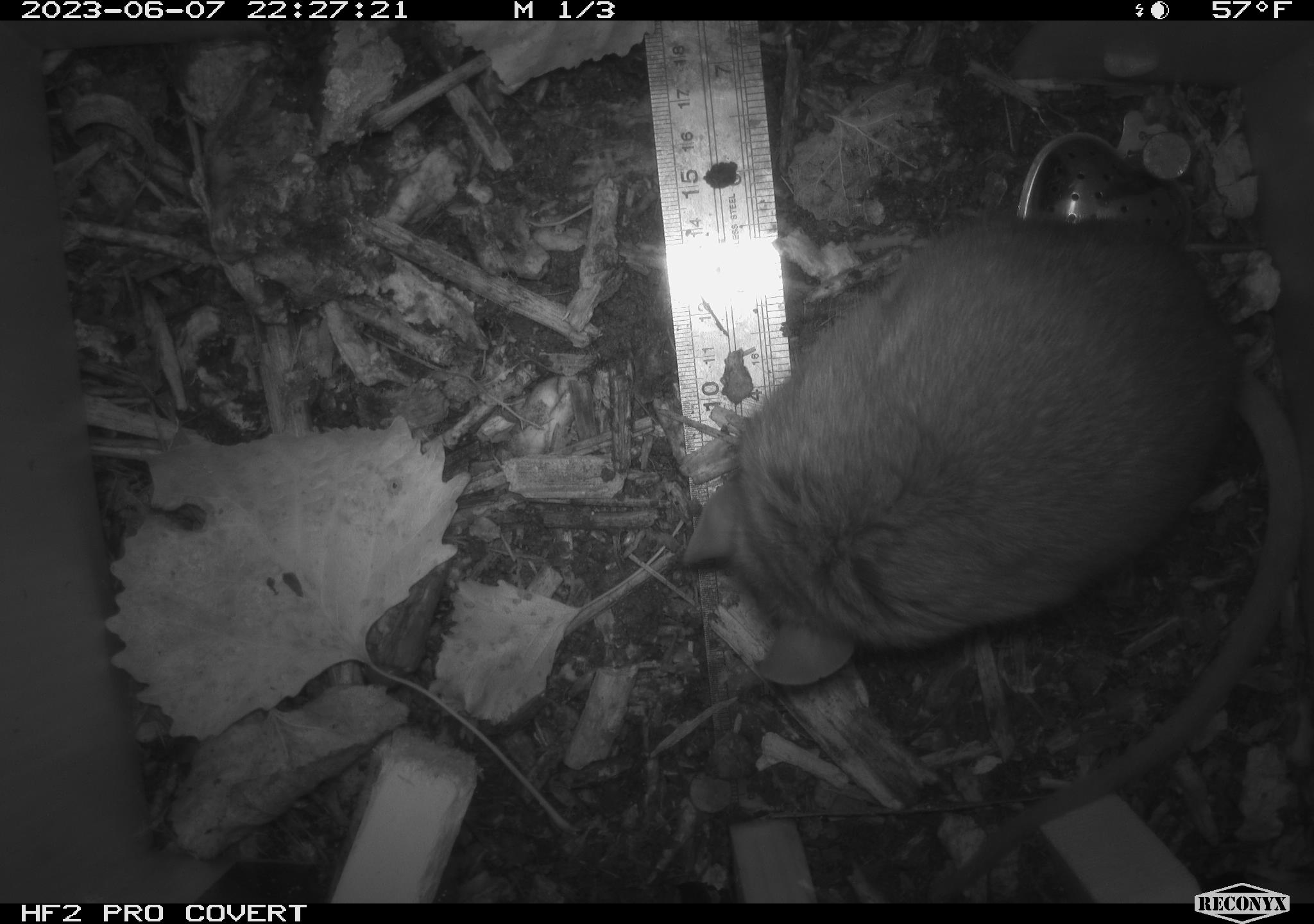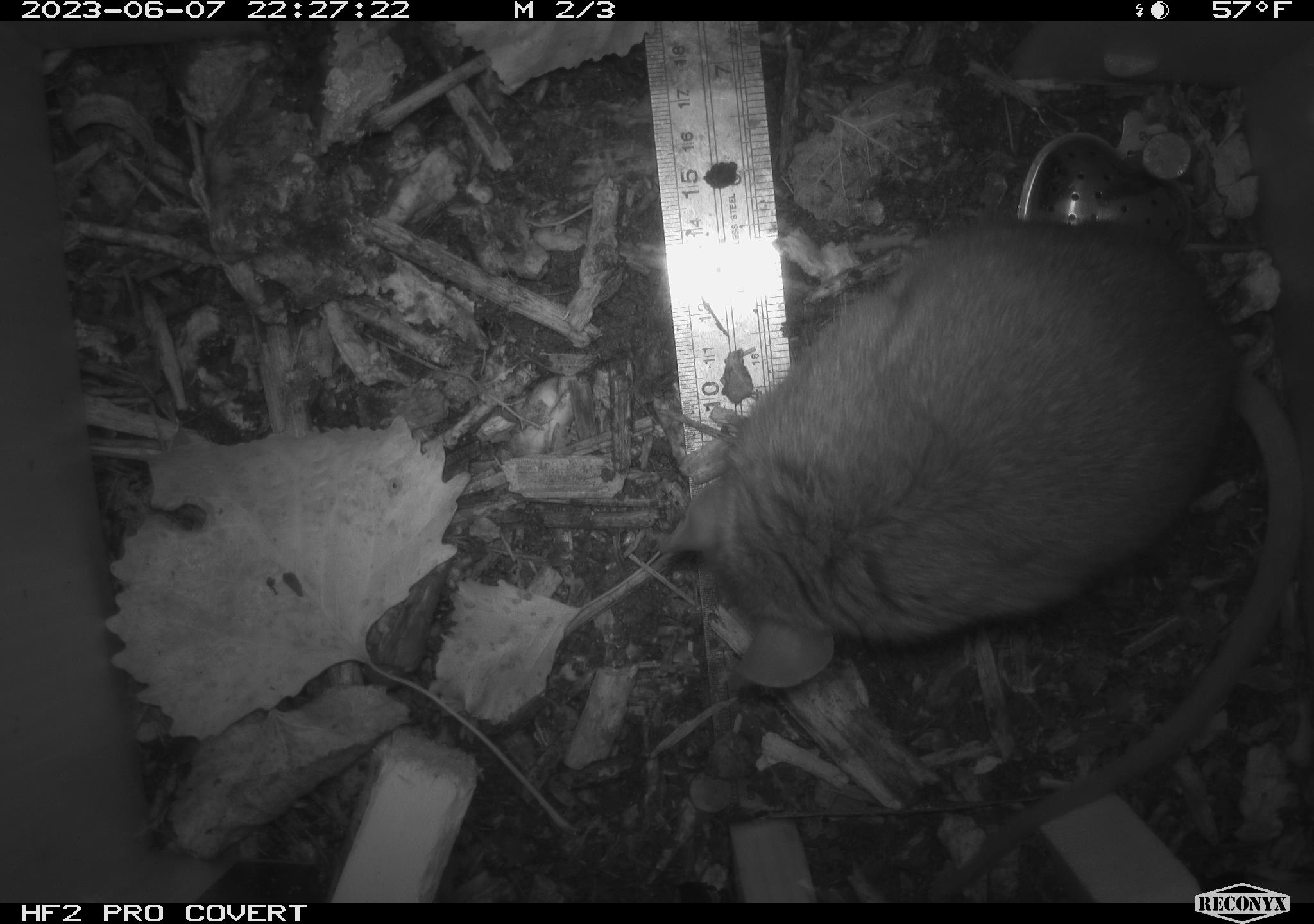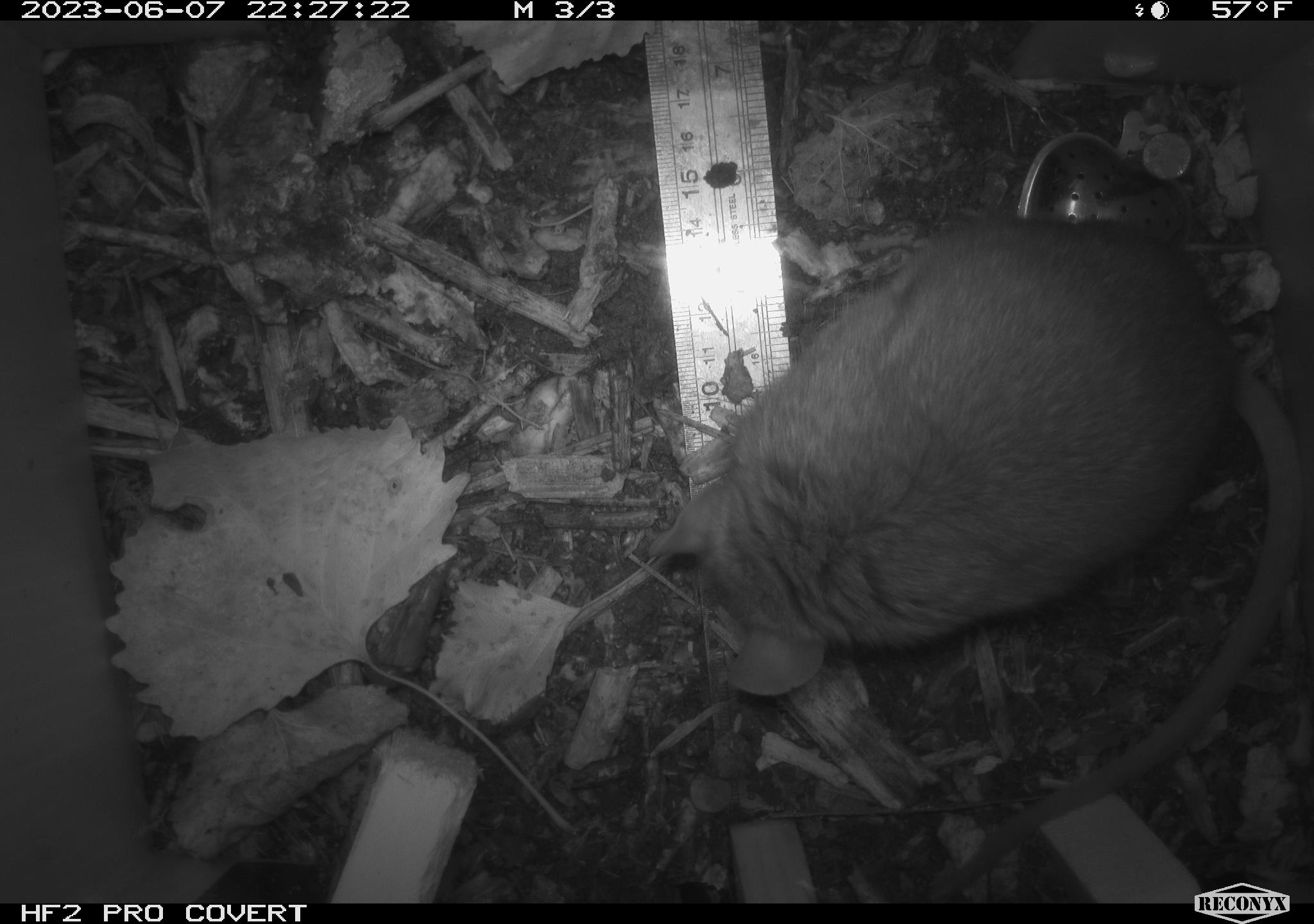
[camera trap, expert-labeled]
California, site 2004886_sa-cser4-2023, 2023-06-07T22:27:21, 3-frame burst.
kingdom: Animalia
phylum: Chordata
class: Mammalia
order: Rodentia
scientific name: Rodentia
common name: woodrat or rat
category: woodrat or rat species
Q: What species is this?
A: Woodrat or rat species (woodrat or rat) (Rodentia).